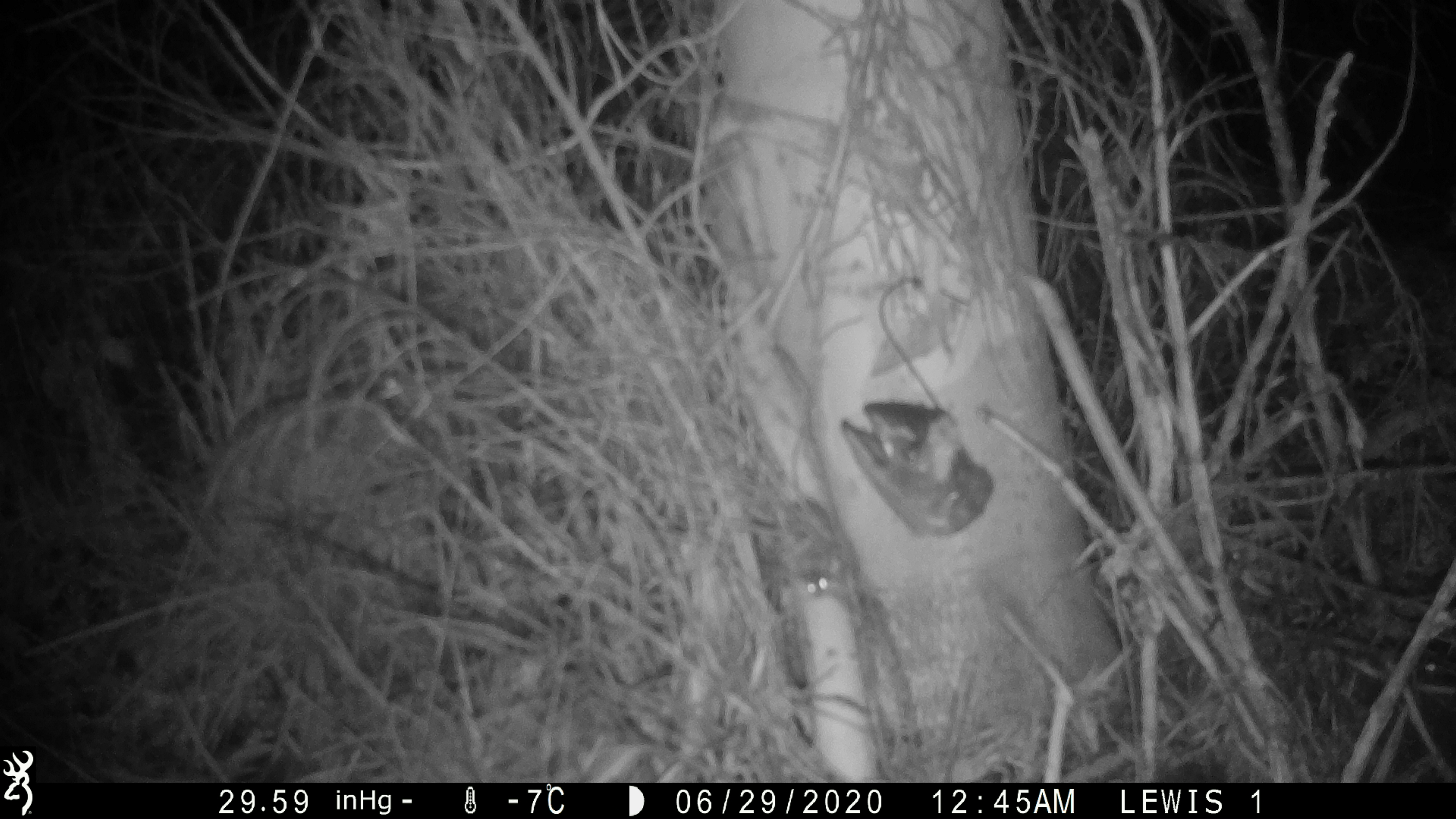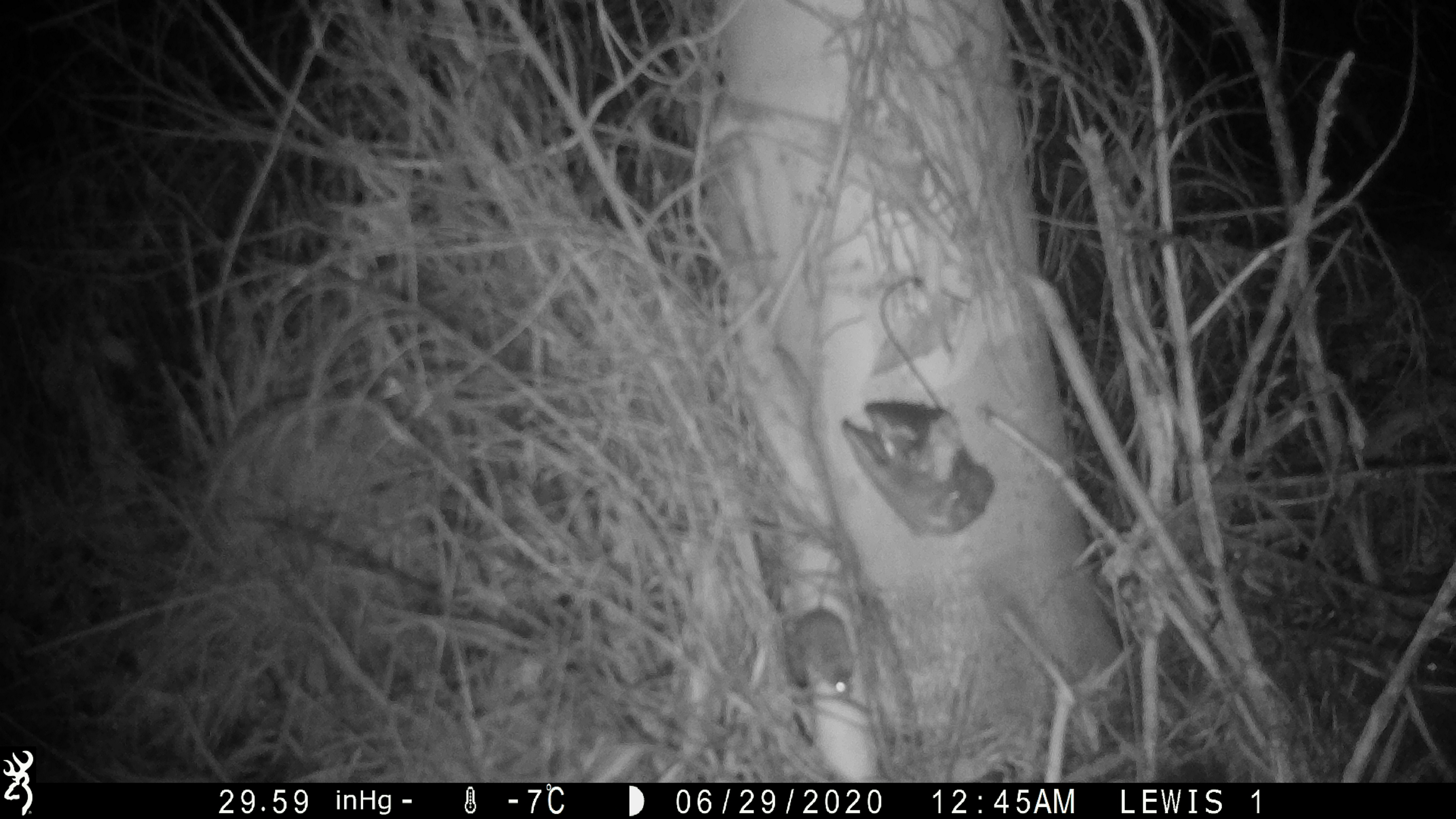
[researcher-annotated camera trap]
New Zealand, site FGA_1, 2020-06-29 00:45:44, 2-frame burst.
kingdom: Animalia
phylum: Chordata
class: Mammalia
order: Rodentia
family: Muridae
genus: Mus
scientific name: Mus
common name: mouse